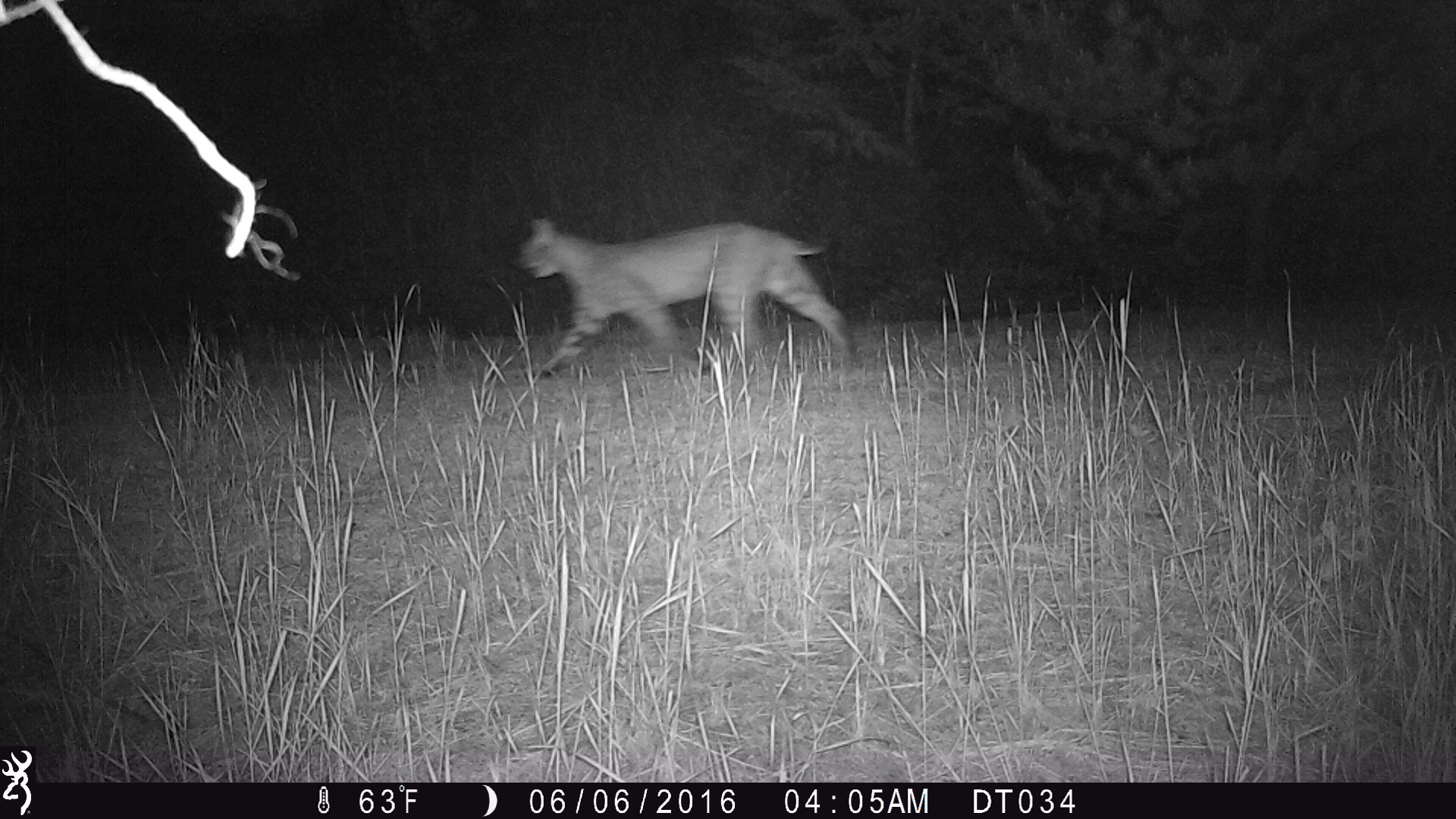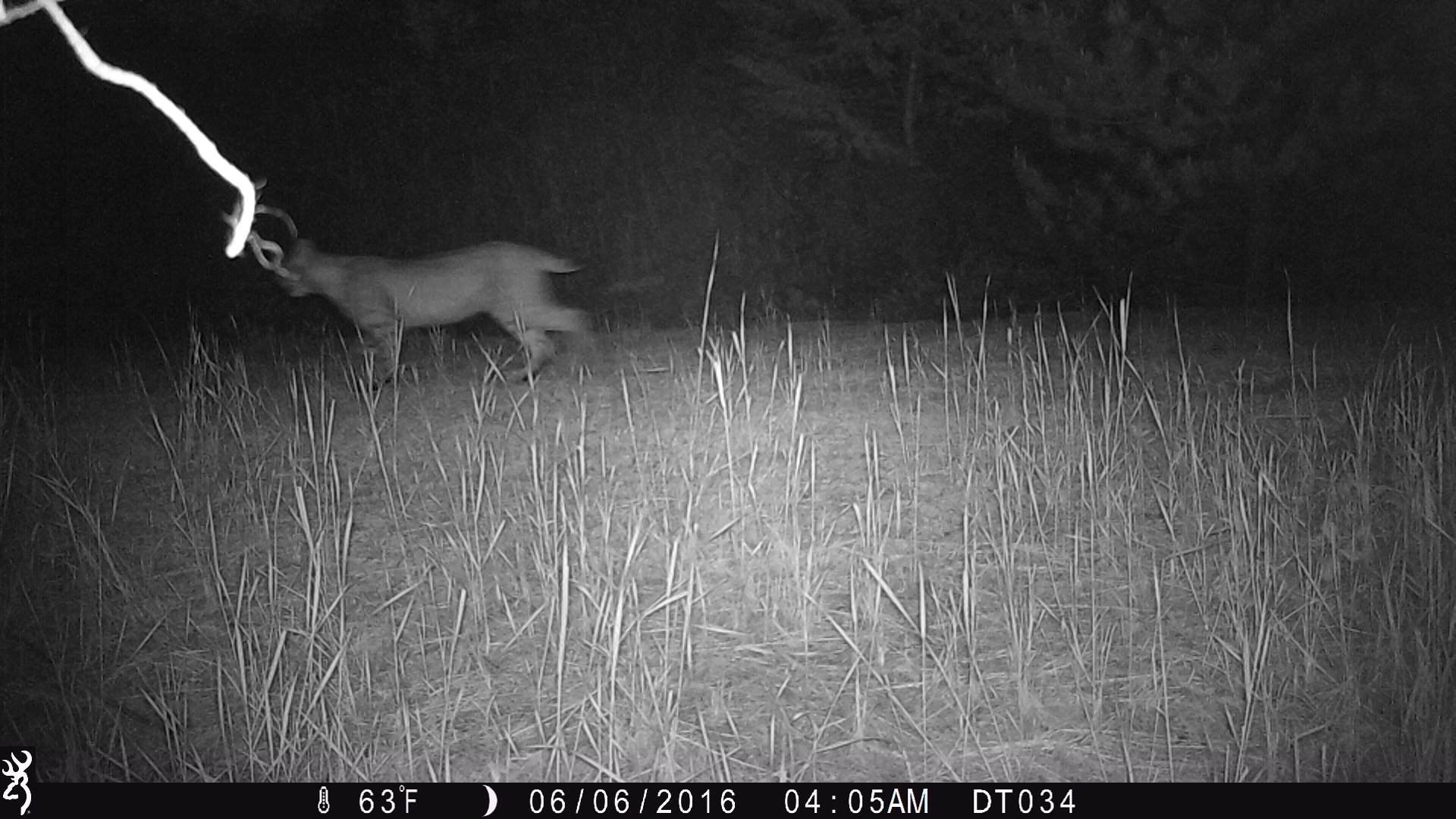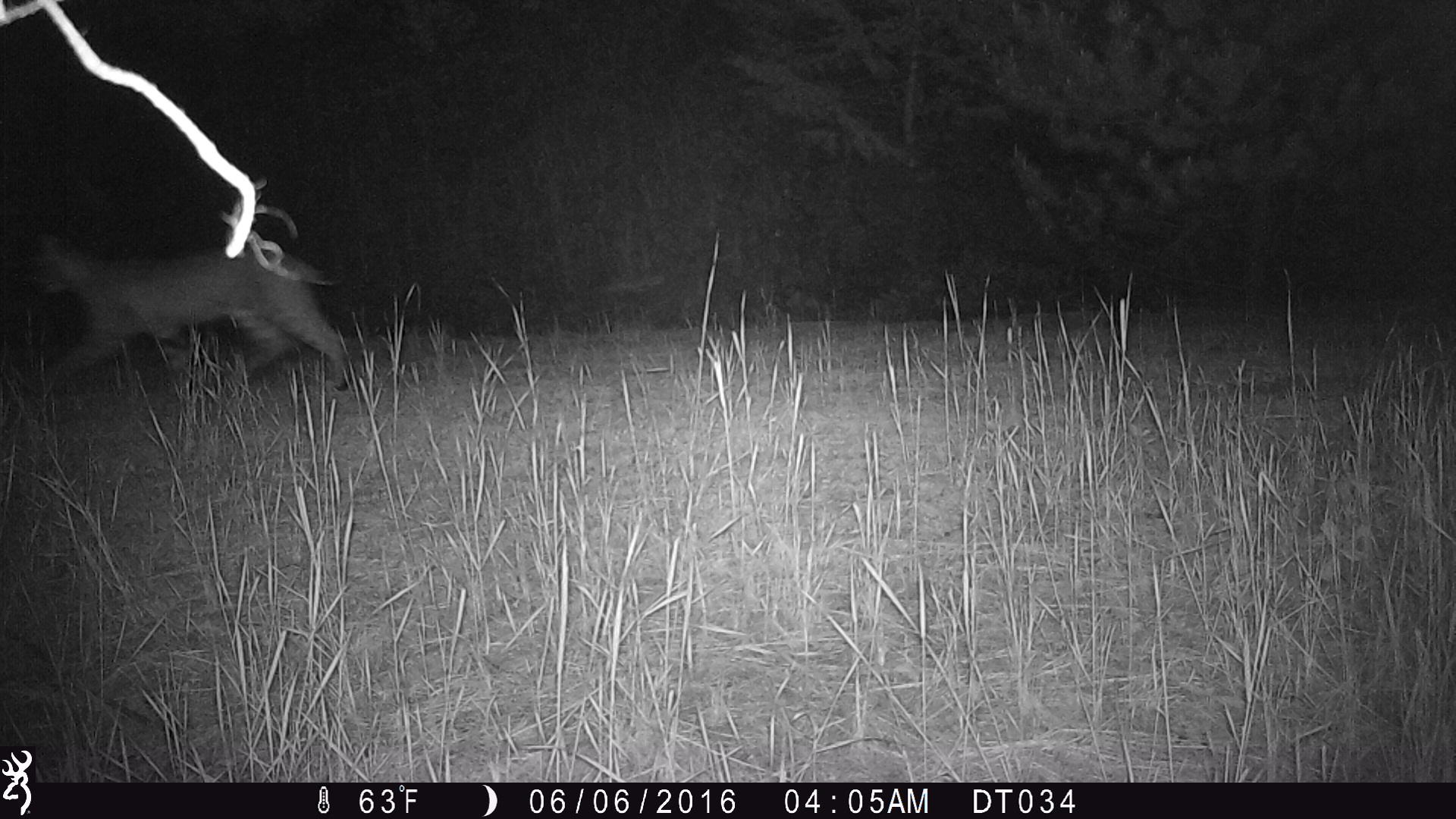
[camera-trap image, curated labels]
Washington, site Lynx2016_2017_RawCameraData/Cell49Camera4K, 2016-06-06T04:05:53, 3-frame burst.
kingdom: Animalia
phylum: Chordata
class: Mammalia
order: Carnivora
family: Felidae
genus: Lynx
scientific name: Lynx rufus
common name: bobcat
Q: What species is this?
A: Lynx rufus (bobcat).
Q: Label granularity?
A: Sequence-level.